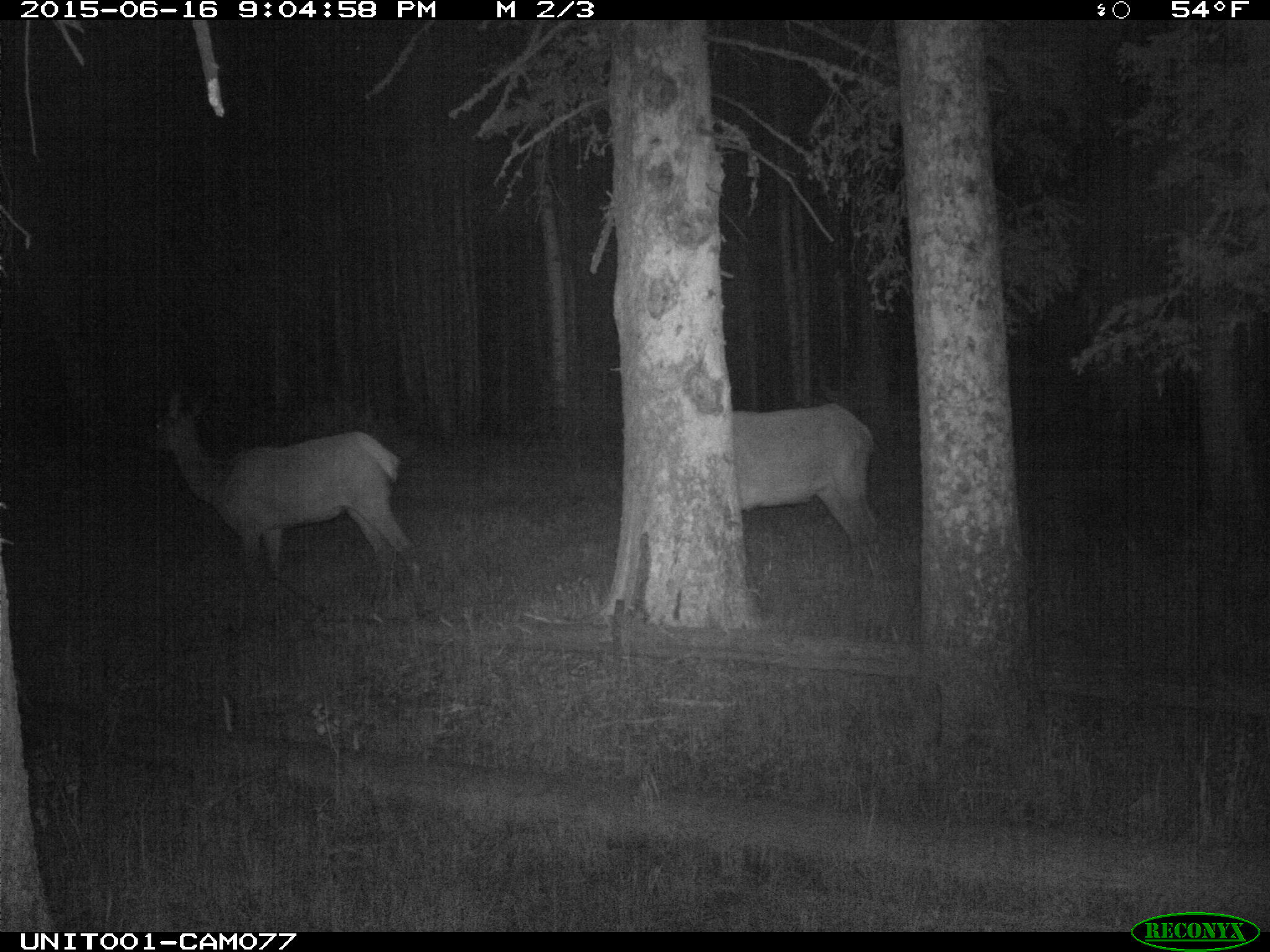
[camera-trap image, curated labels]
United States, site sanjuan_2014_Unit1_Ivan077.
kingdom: Animalia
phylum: Chordata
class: Mammalia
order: Artiodactyla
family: Cervidae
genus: Cervus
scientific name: Cervus elaphus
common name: red deer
Cervus elaphus (red deer).